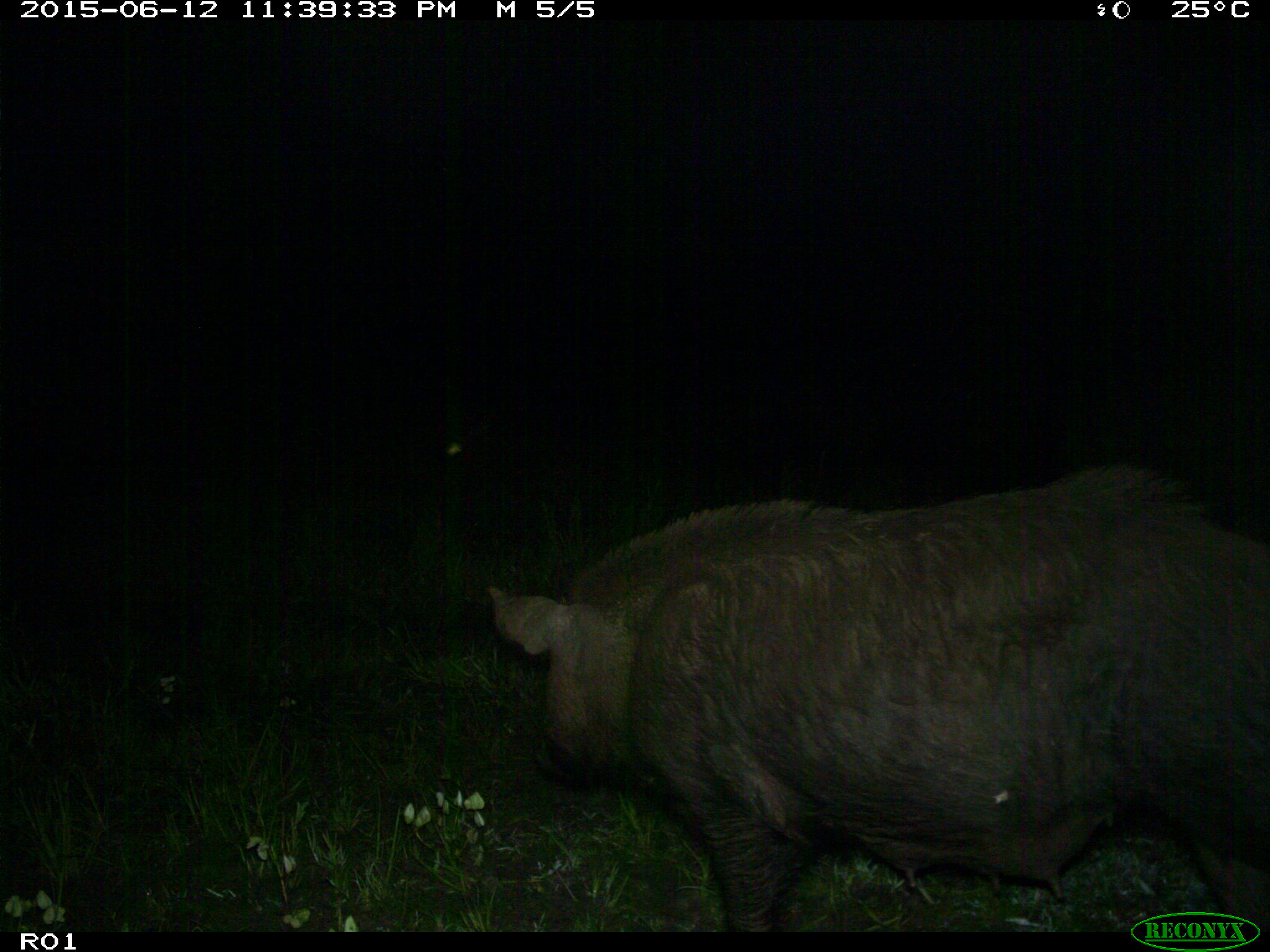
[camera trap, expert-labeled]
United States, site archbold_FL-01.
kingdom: Animalia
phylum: Chordata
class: Mammalia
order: Artiodactyla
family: Suidae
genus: Sus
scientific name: Sus scrofa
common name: wild boar